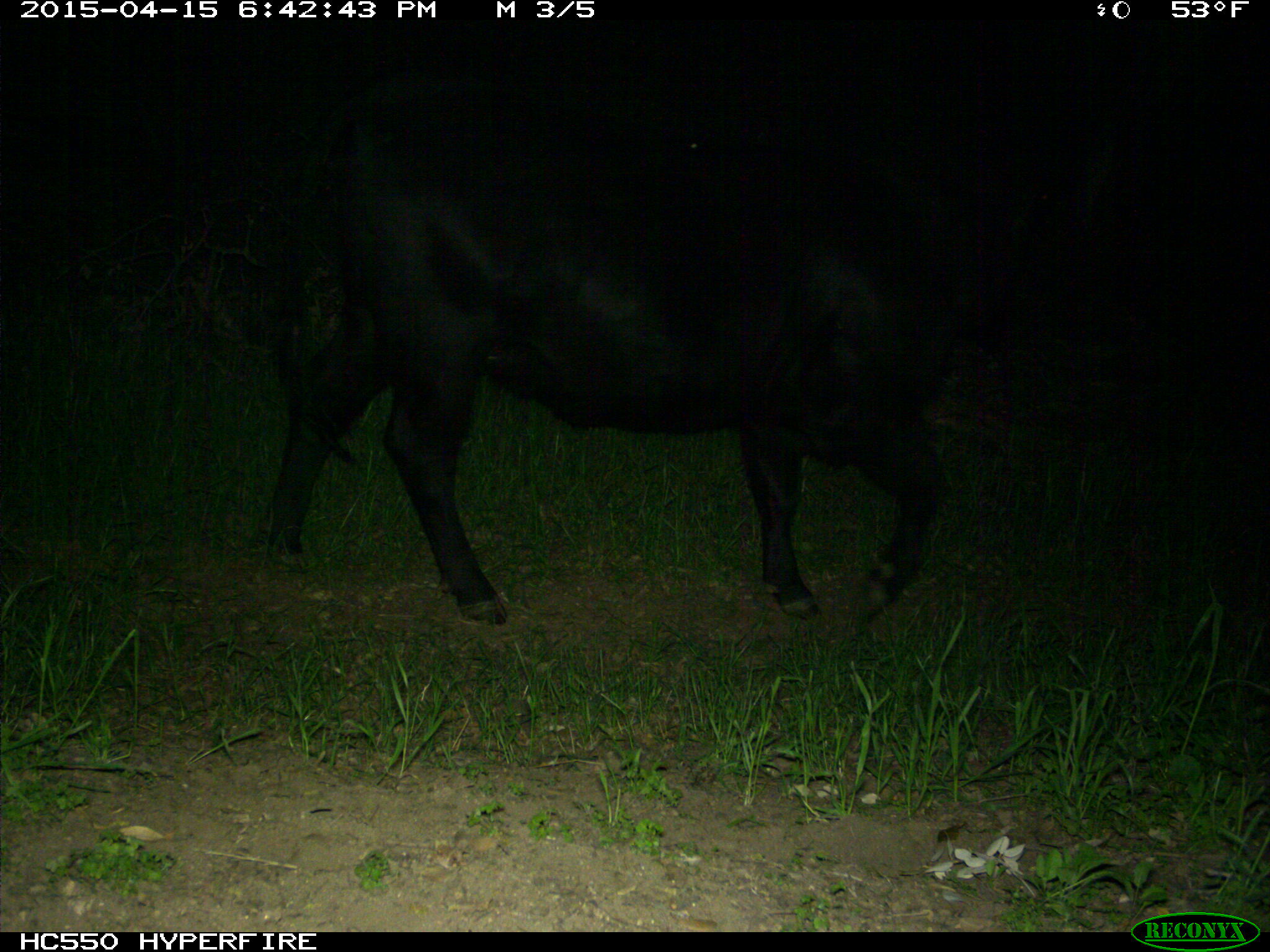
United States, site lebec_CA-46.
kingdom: Animalia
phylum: Chordata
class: Mammalia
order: Artiodactyla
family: Bovidae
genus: Bos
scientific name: Bos taurus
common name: domestic cow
Bos taurus (domestic cow).